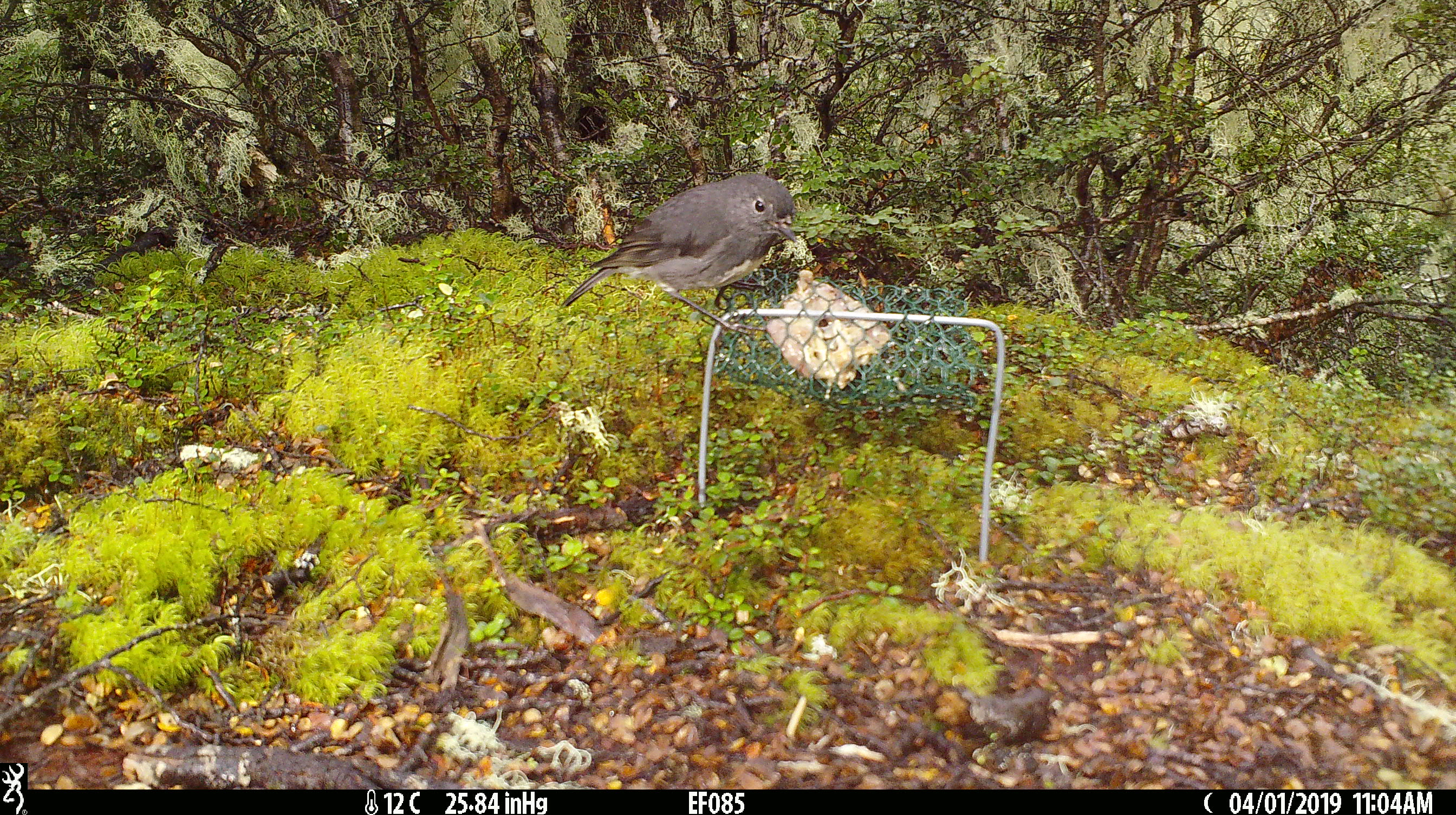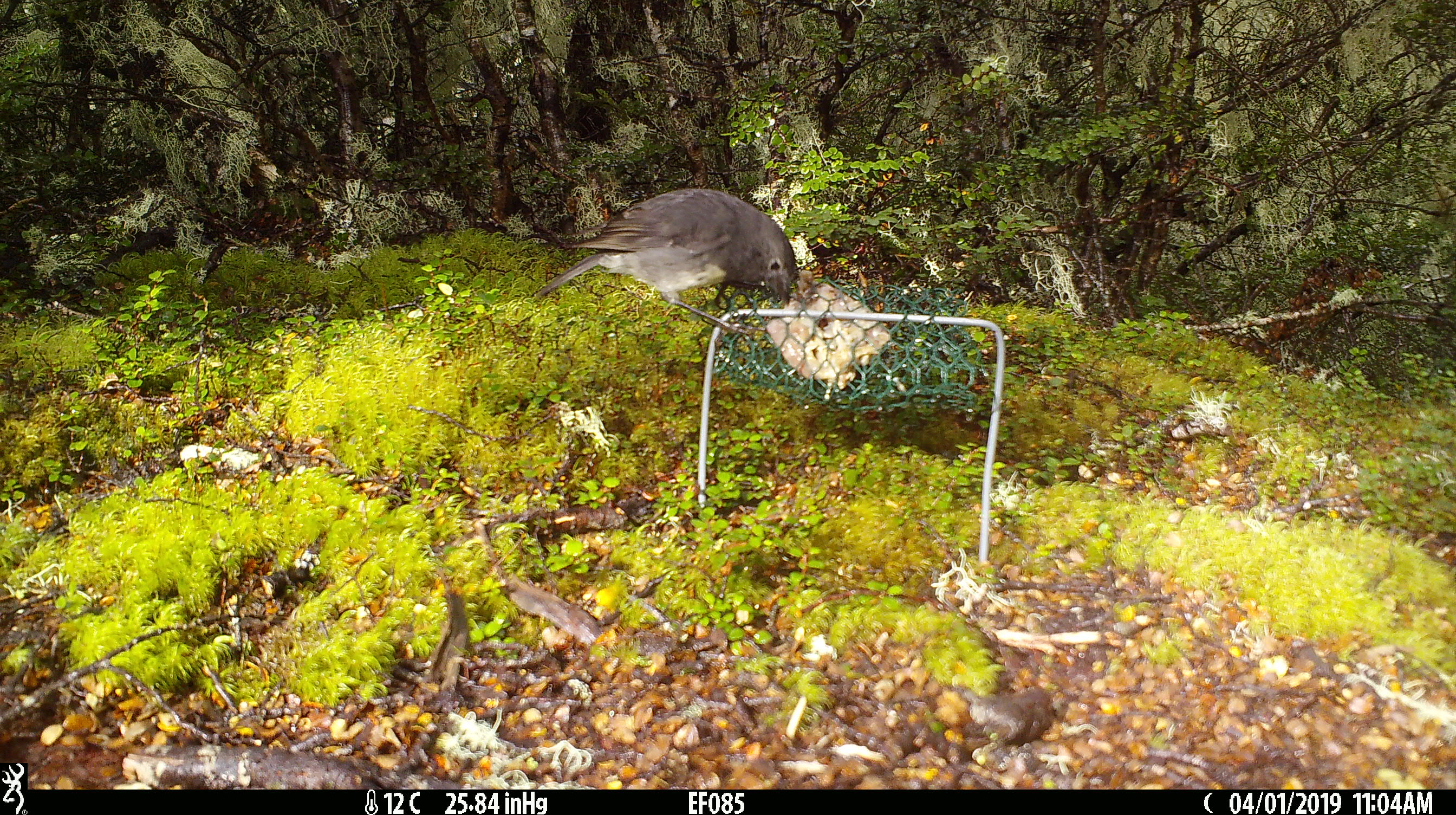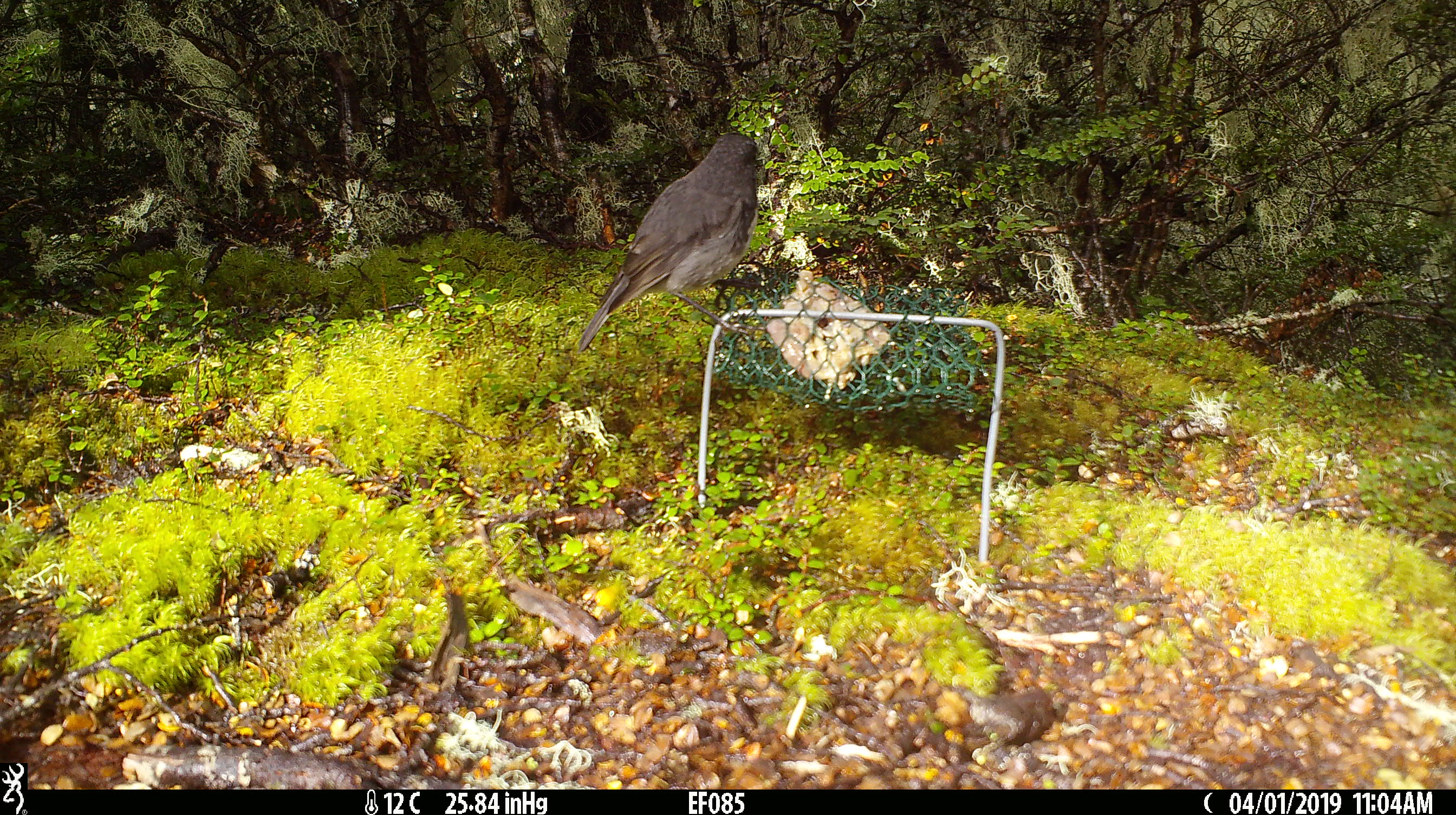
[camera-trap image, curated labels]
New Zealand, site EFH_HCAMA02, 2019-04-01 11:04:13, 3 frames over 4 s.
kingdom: Animalia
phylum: Chordata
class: Aves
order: Passeriformes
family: Petroicidae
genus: Petroica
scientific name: Petroica australis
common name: new zealand robin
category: robin